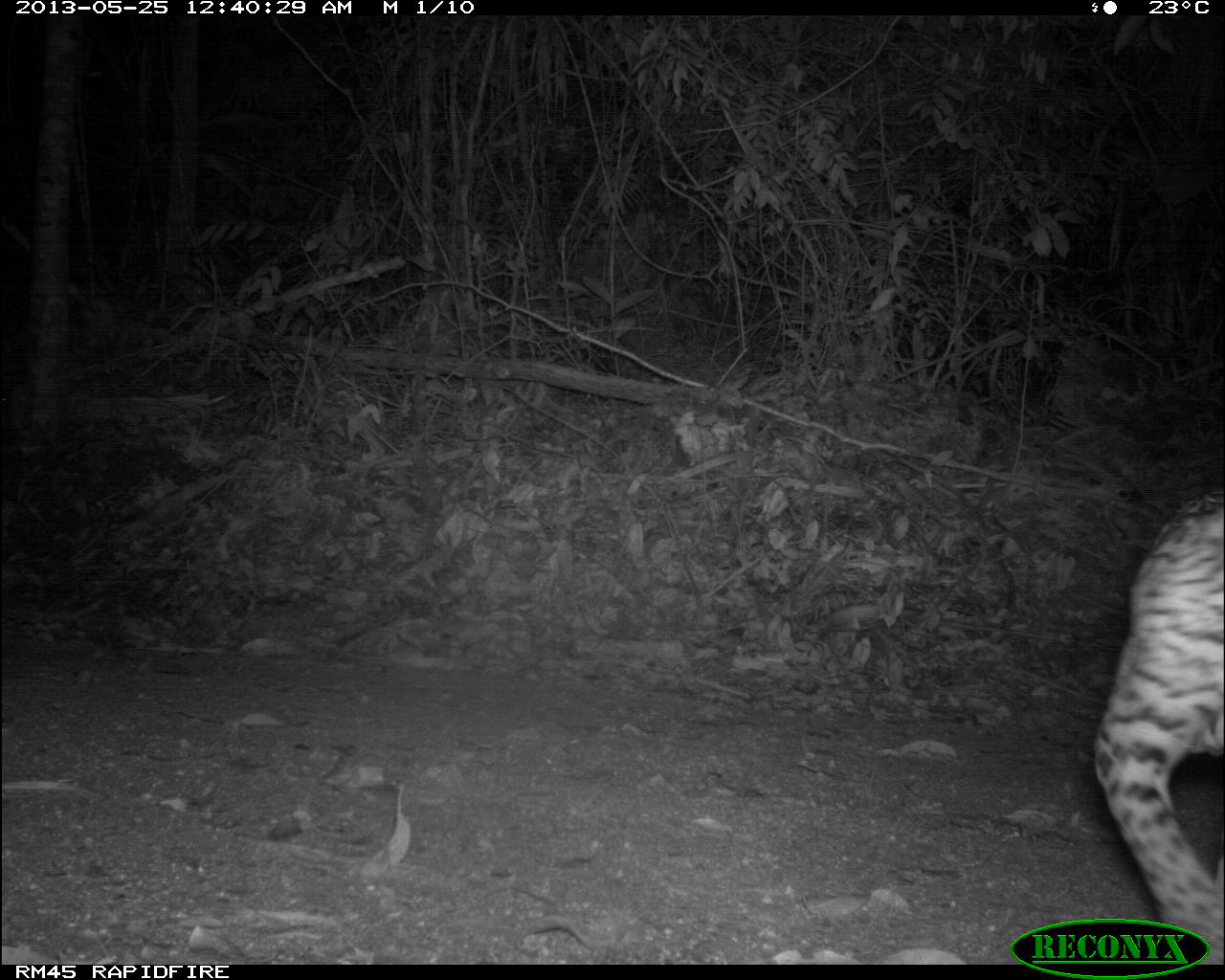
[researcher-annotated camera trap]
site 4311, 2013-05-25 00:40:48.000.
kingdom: Animalia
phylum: Chordata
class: Mammalia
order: Carnivora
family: Felidae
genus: Leopardus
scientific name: Leopardus pardalis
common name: ocelot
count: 1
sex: male